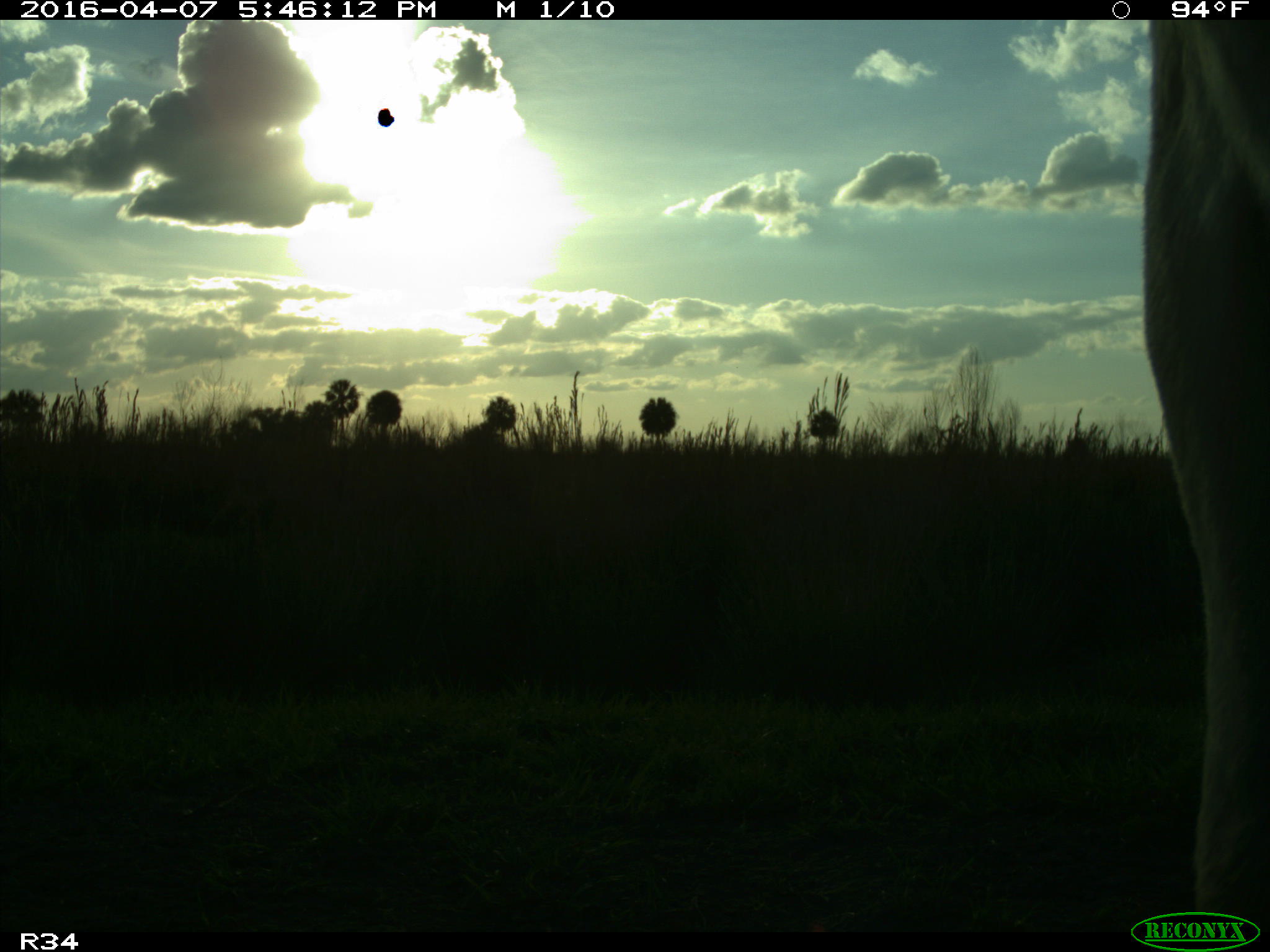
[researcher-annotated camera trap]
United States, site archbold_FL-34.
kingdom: Animalia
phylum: Chordata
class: Mammalia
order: Artiodactyla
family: Bovidae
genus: Bos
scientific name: Bos taurus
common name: domestic cow